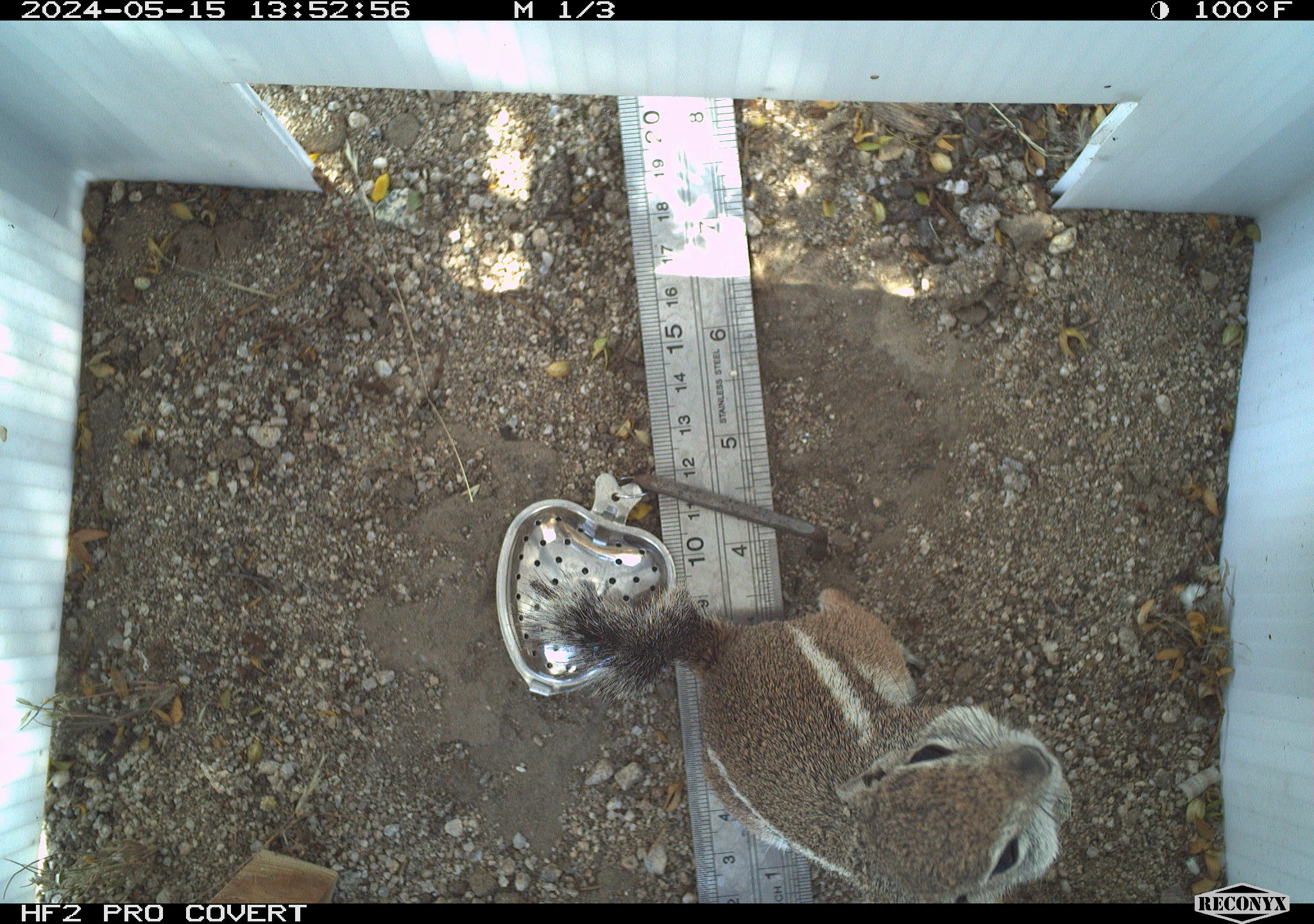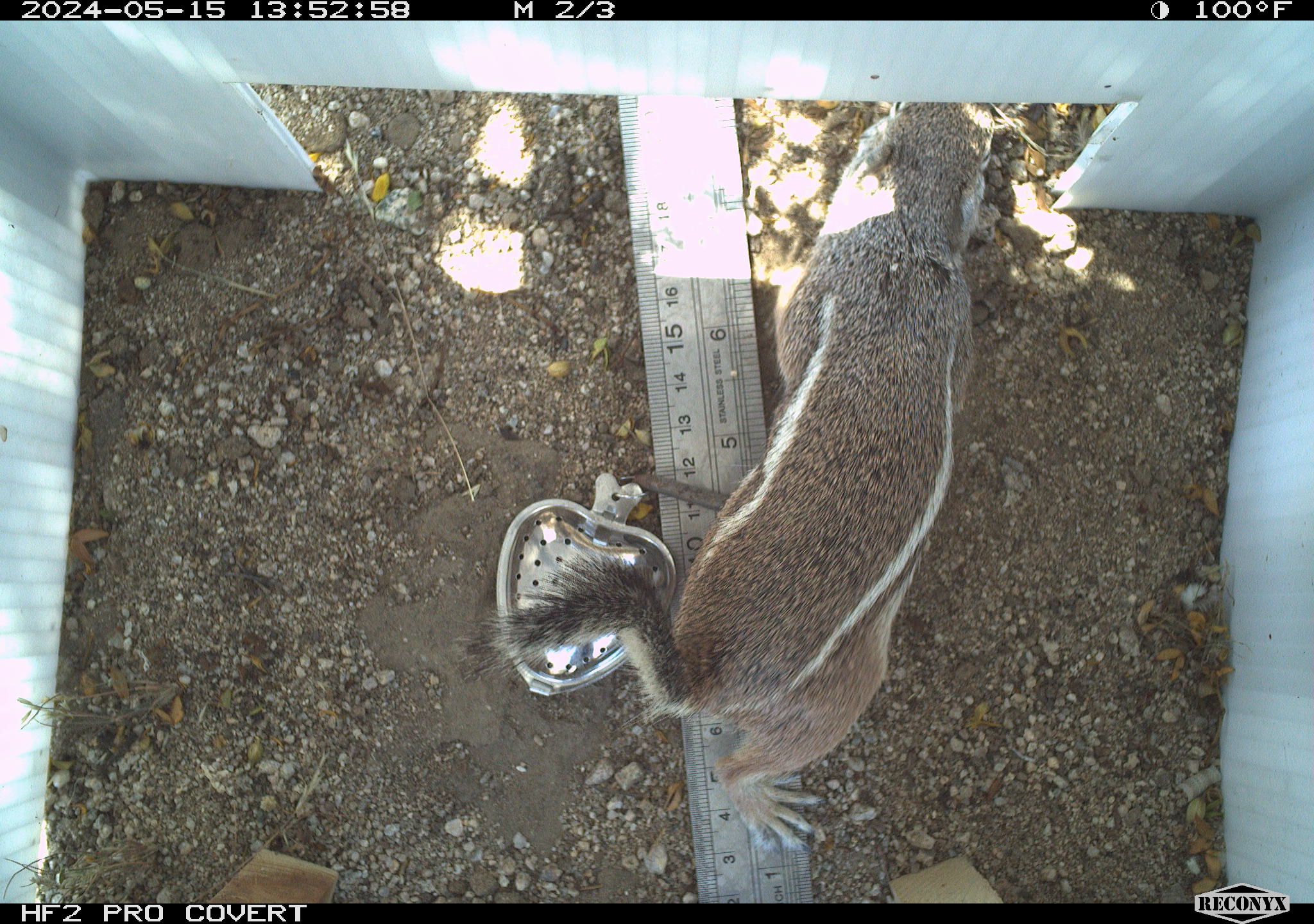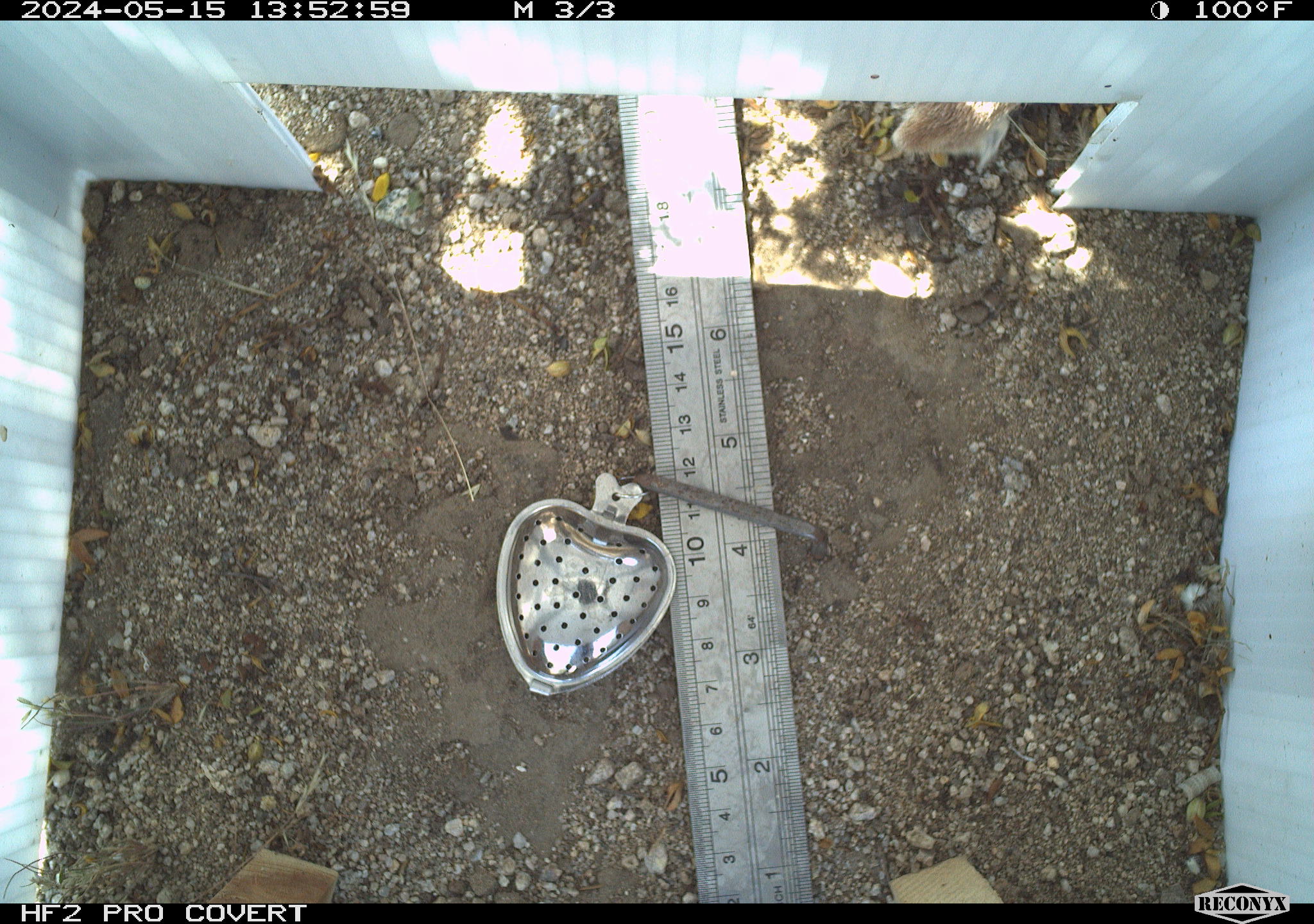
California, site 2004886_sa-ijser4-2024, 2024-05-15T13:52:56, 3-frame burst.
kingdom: Animalia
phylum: Chordata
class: Mammalia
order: Rodentia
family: Sciuridae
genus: Ammospermophilus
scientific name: Ammospermophilus leucurus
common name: white-tailed antelope squirrel